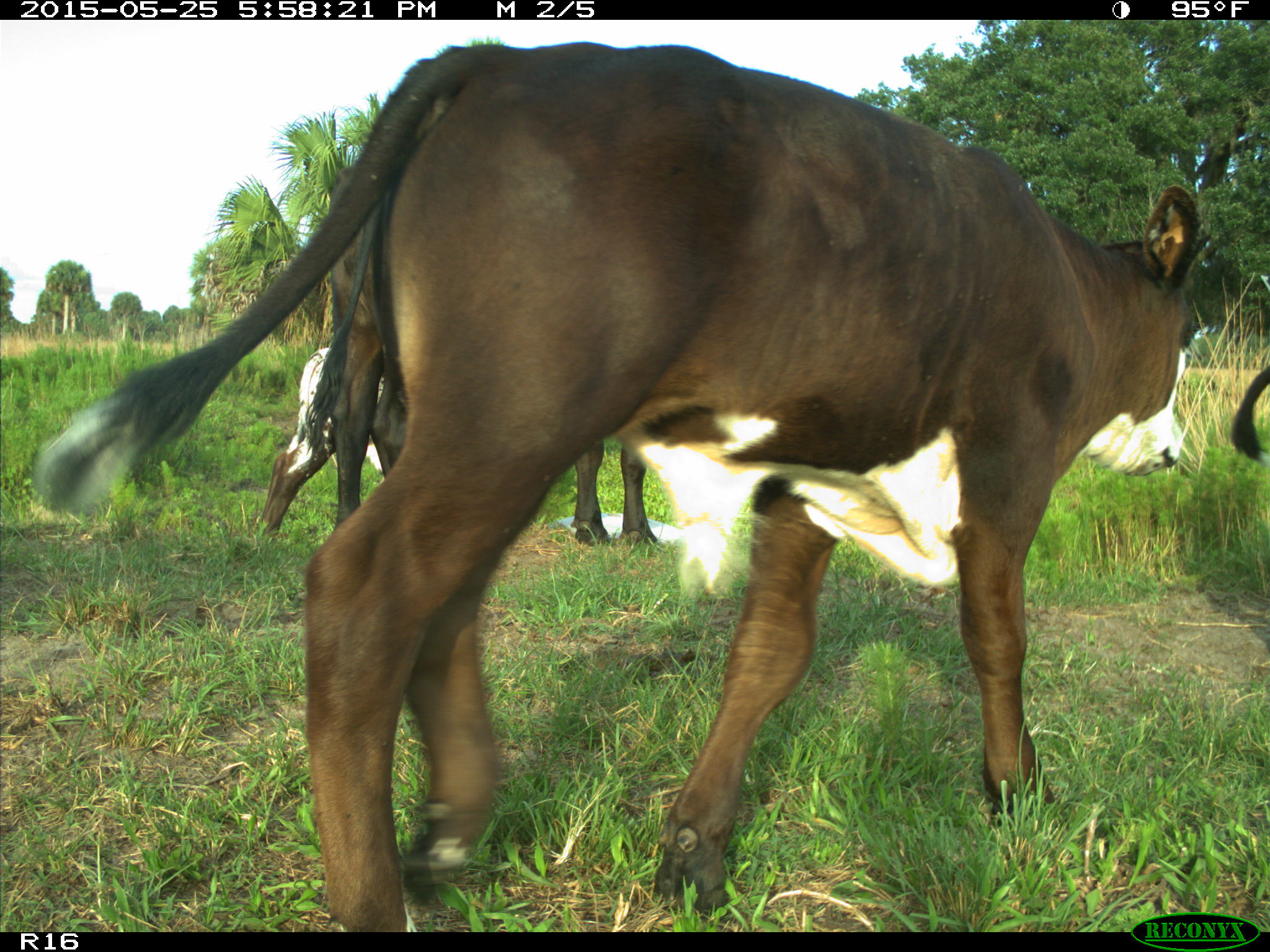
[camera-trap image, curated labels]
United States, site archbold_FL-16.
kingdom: Animalia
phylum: Chordata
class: Mammalia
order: Artiodactyla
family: Bovidae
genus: Bos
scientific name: Bos taurus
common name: domestic cow